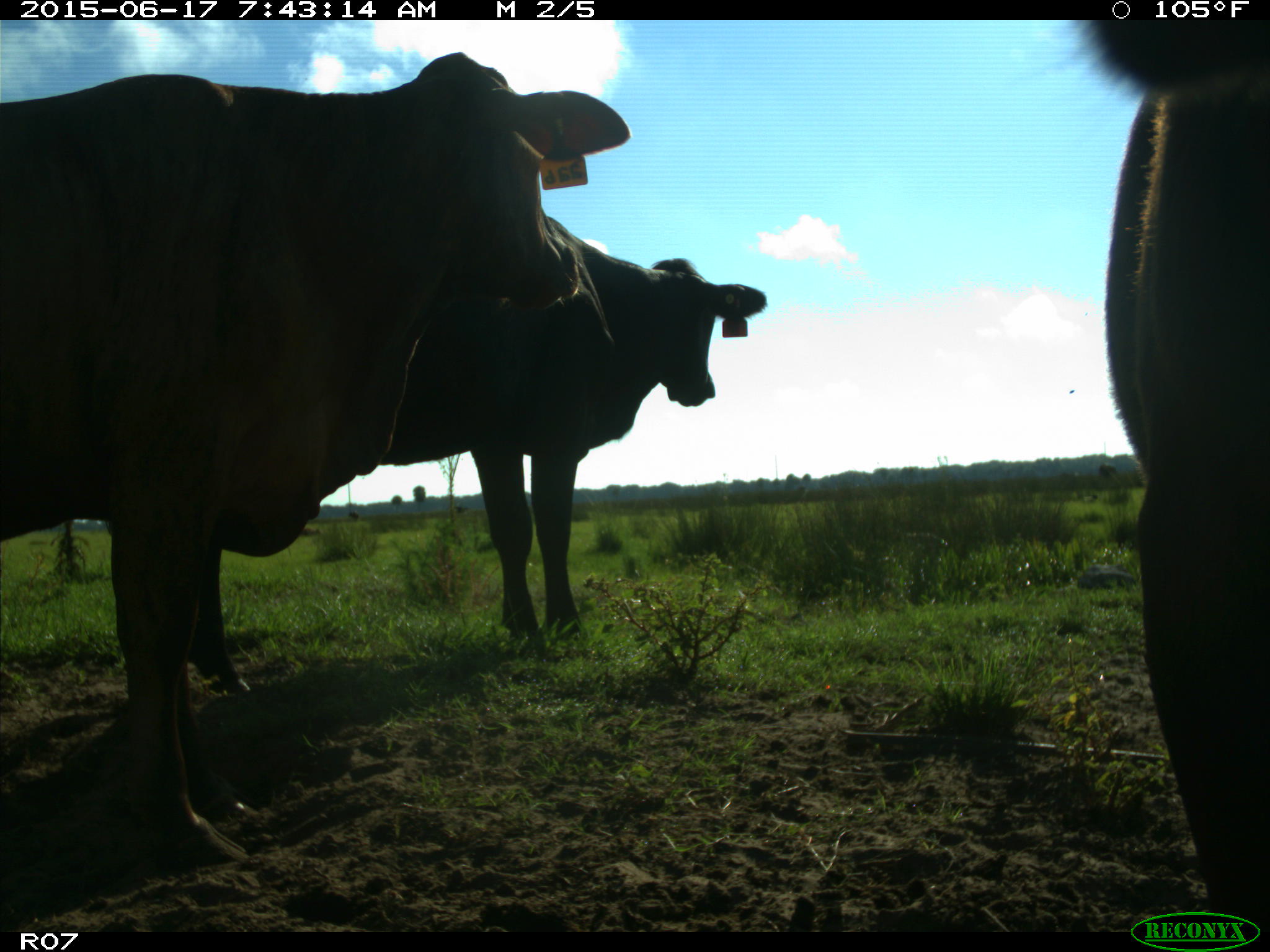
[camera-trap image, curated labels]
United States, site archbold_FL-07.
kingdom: Animalia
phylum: Chordata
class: Mammalia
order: Artiodactyla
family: Bovidae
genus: Bos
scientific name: Bos taurus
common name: domestic cow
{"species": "Bos taurus (domestic cow)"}